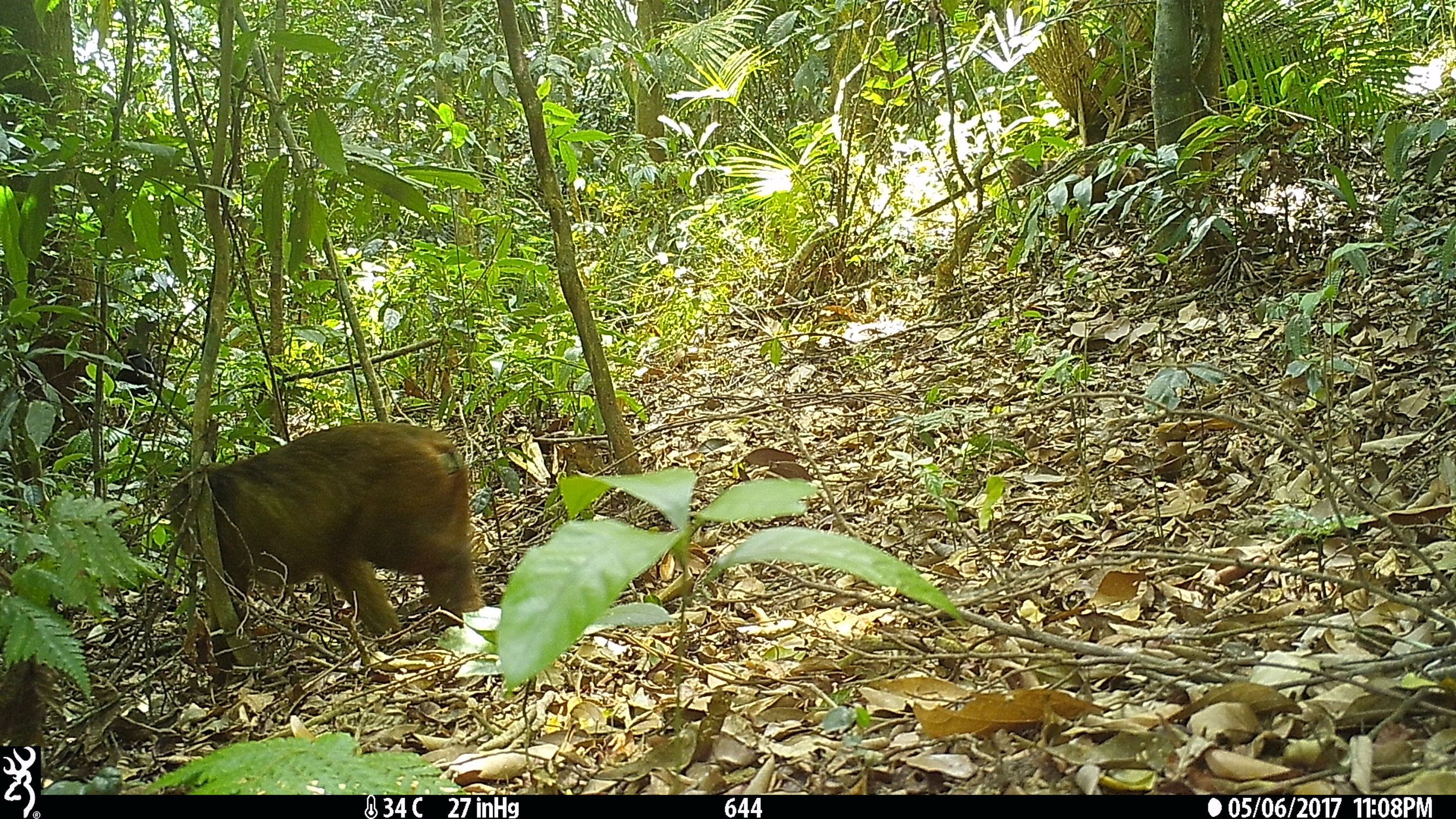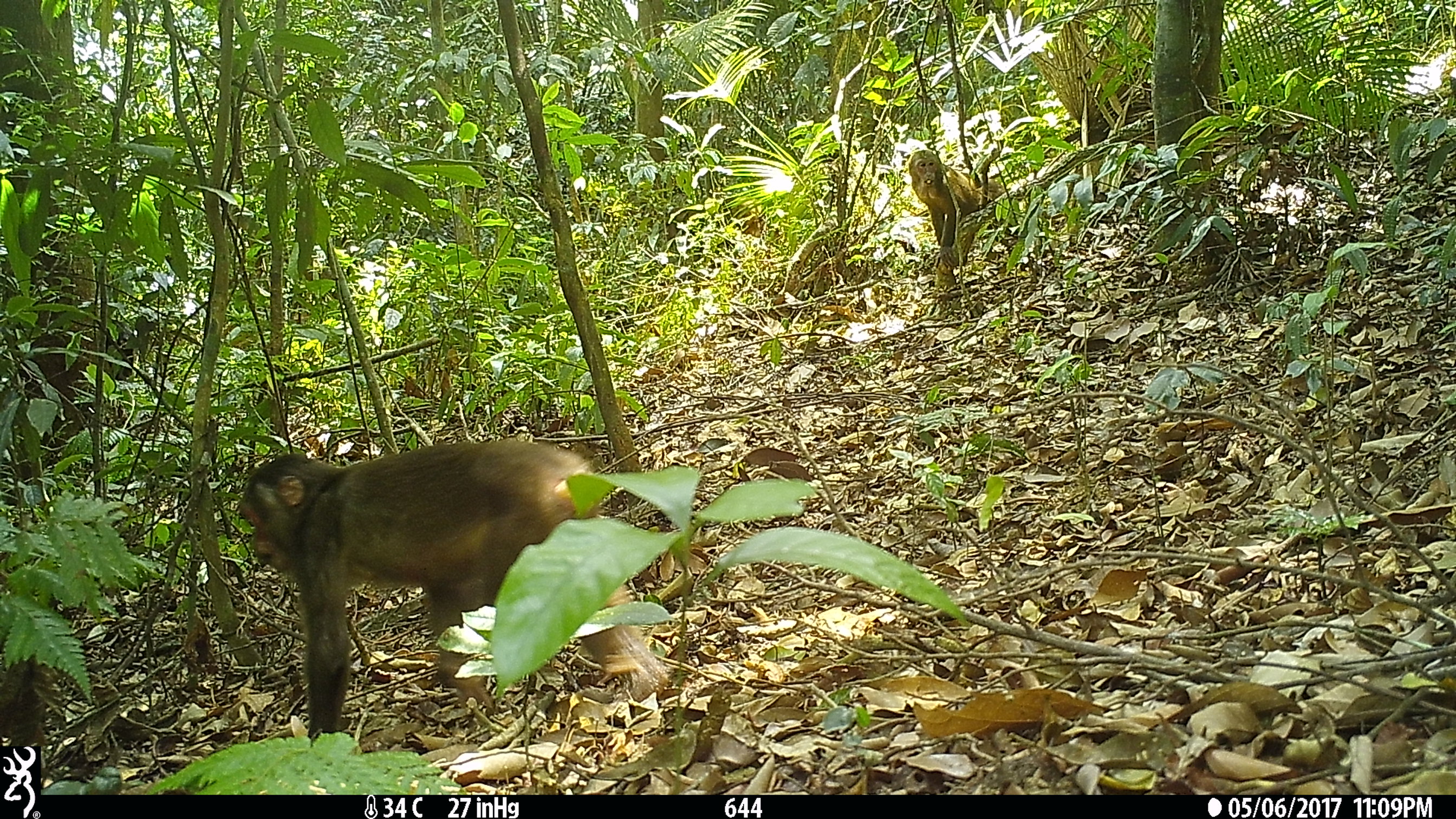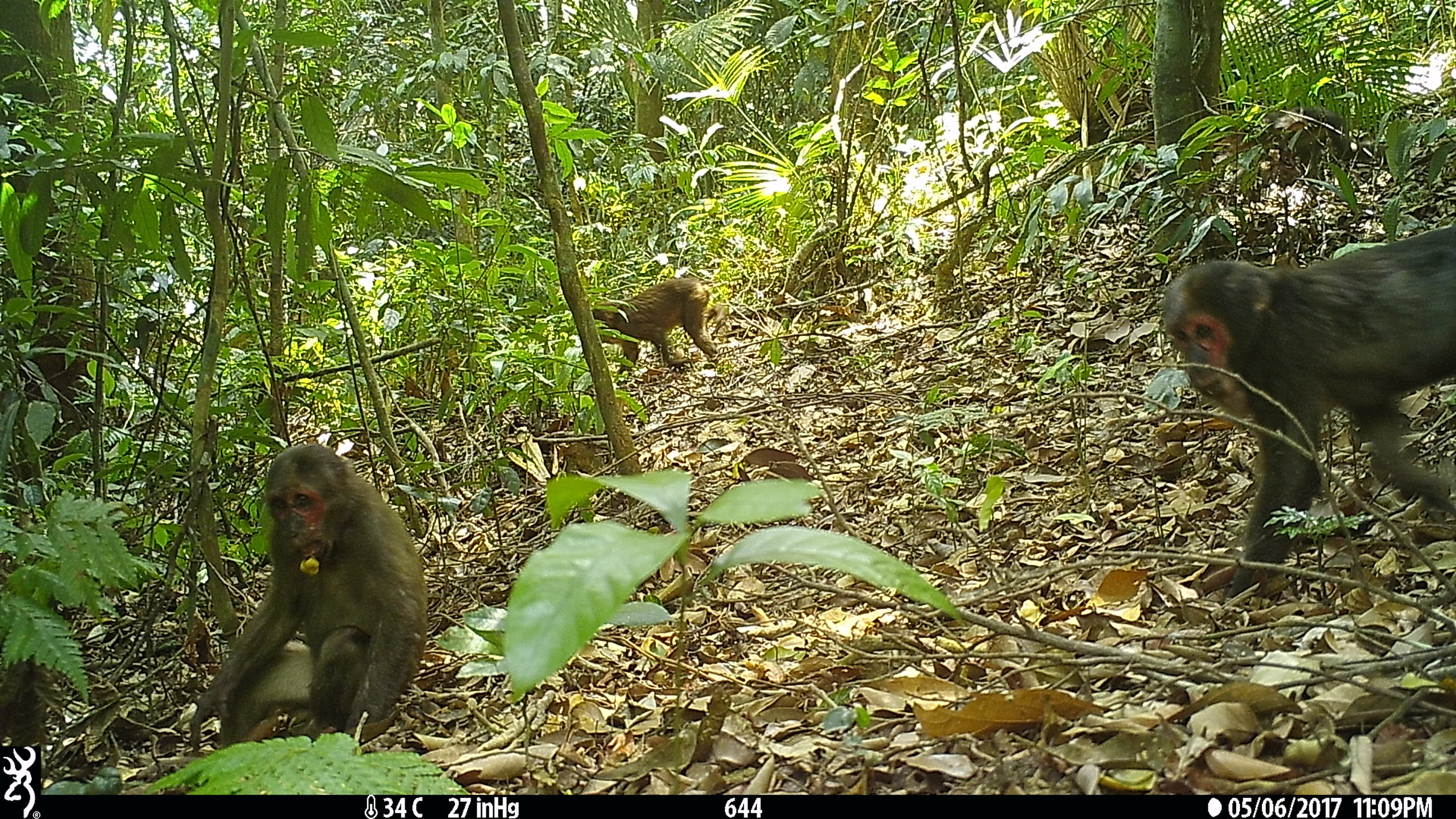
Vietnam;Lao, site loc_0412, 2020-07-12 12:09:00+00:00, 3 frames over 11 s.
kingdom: Animalia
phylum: Chordata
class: Mammalia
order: Primates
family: Cercopithecidae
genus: Macaca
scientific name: Macaca arctoides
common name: stump-tailed macaque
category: stump tailed macaque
Stump tailed macaque (stump-tailed macaque) (Macaca arctoides). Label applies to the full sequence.